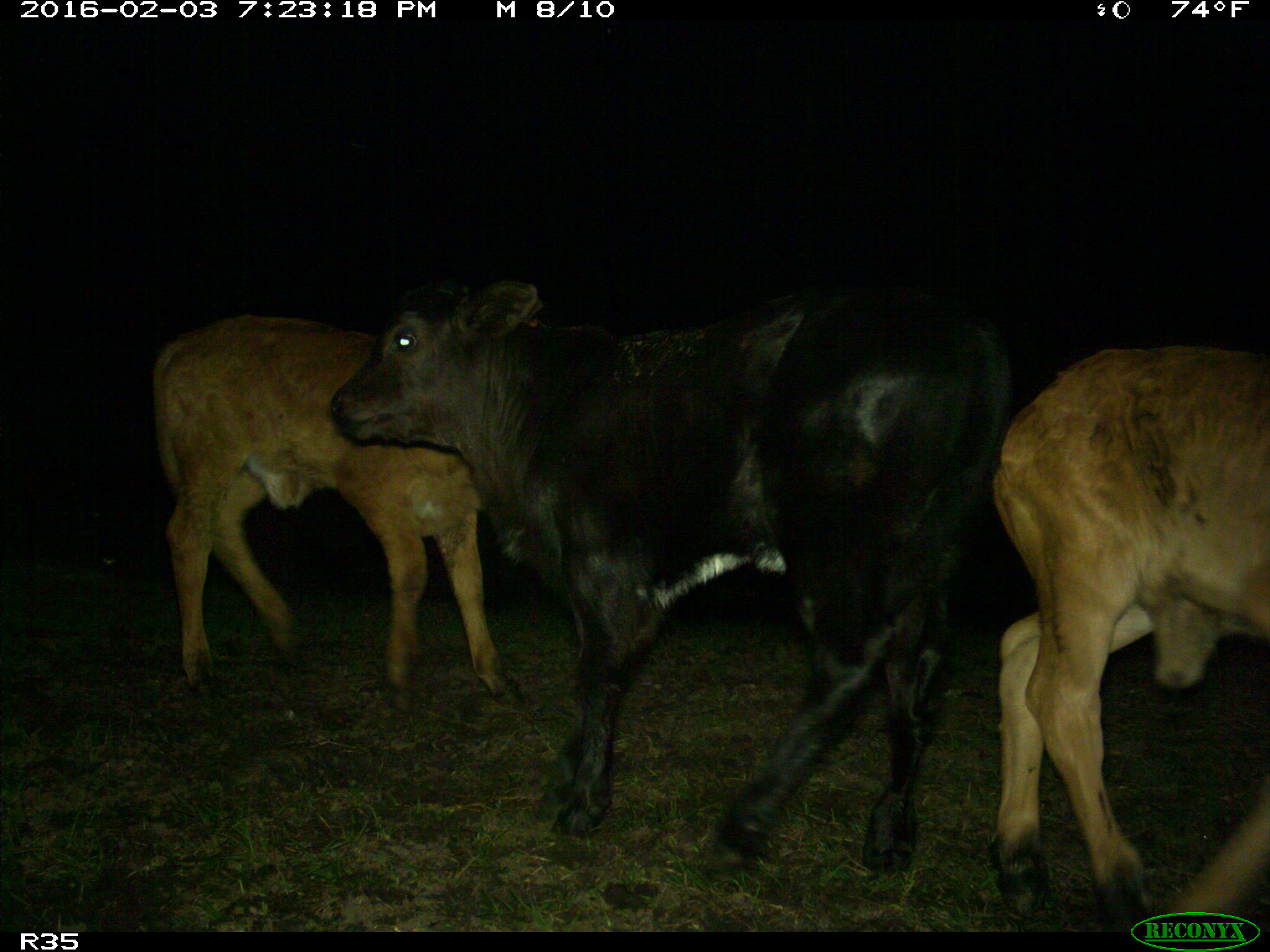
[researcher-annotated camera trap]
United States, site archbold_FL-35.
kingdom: Animalia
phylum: Chordata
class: Mammalia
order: Artiodactyla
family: Bovidae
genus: Bos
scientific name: Bos taurus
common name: domestic cow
Bos taurus (domestic cow).